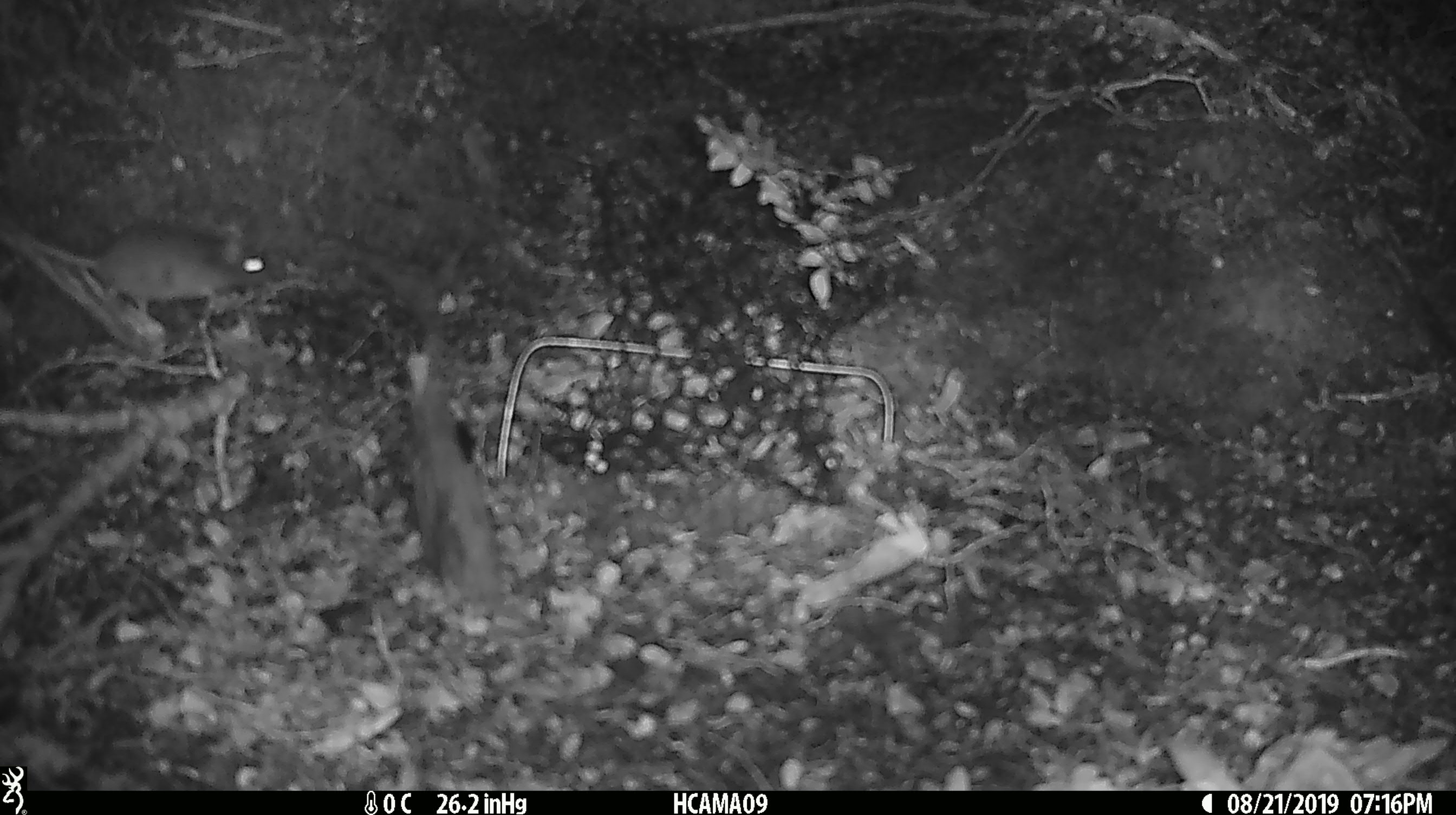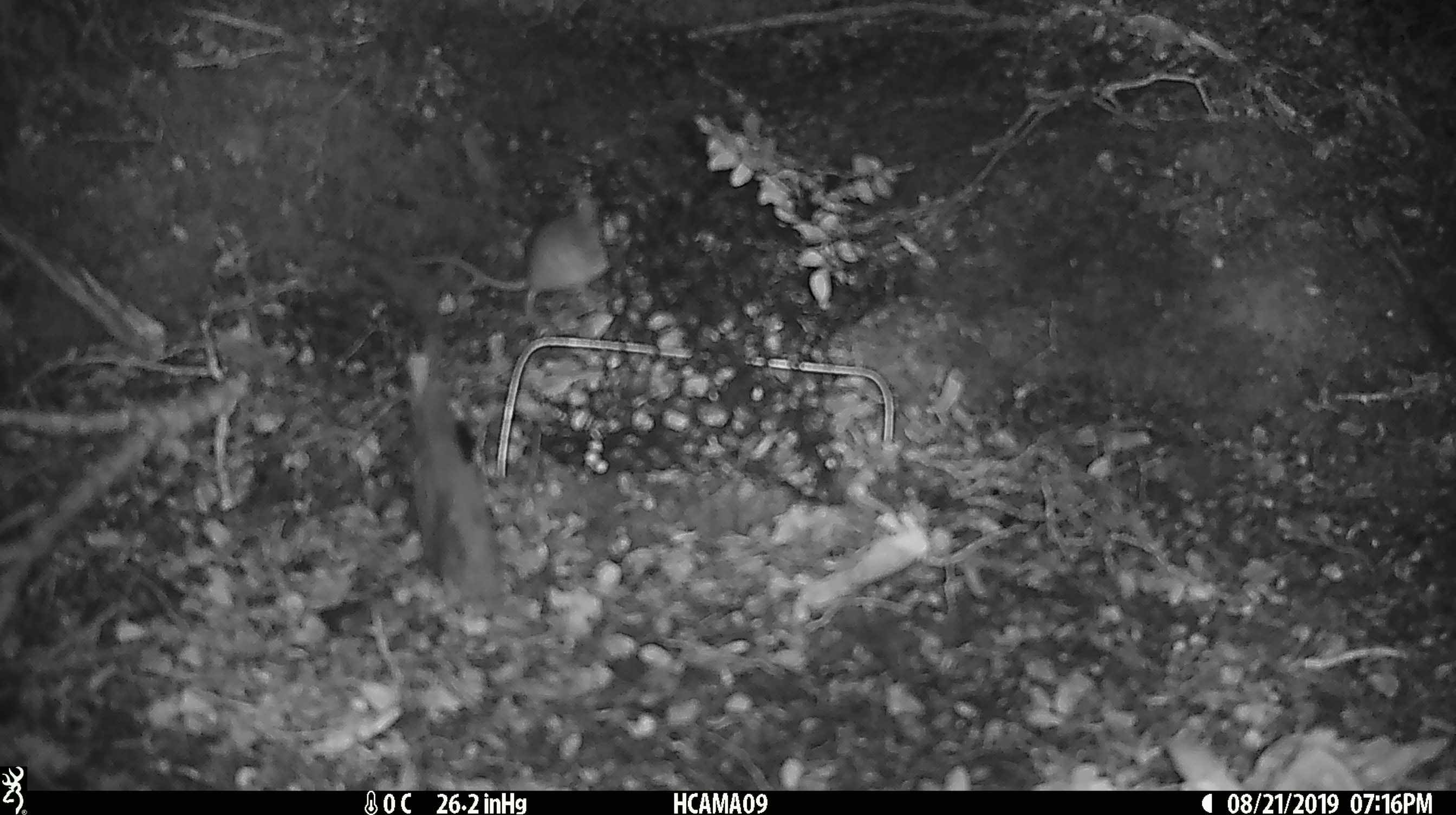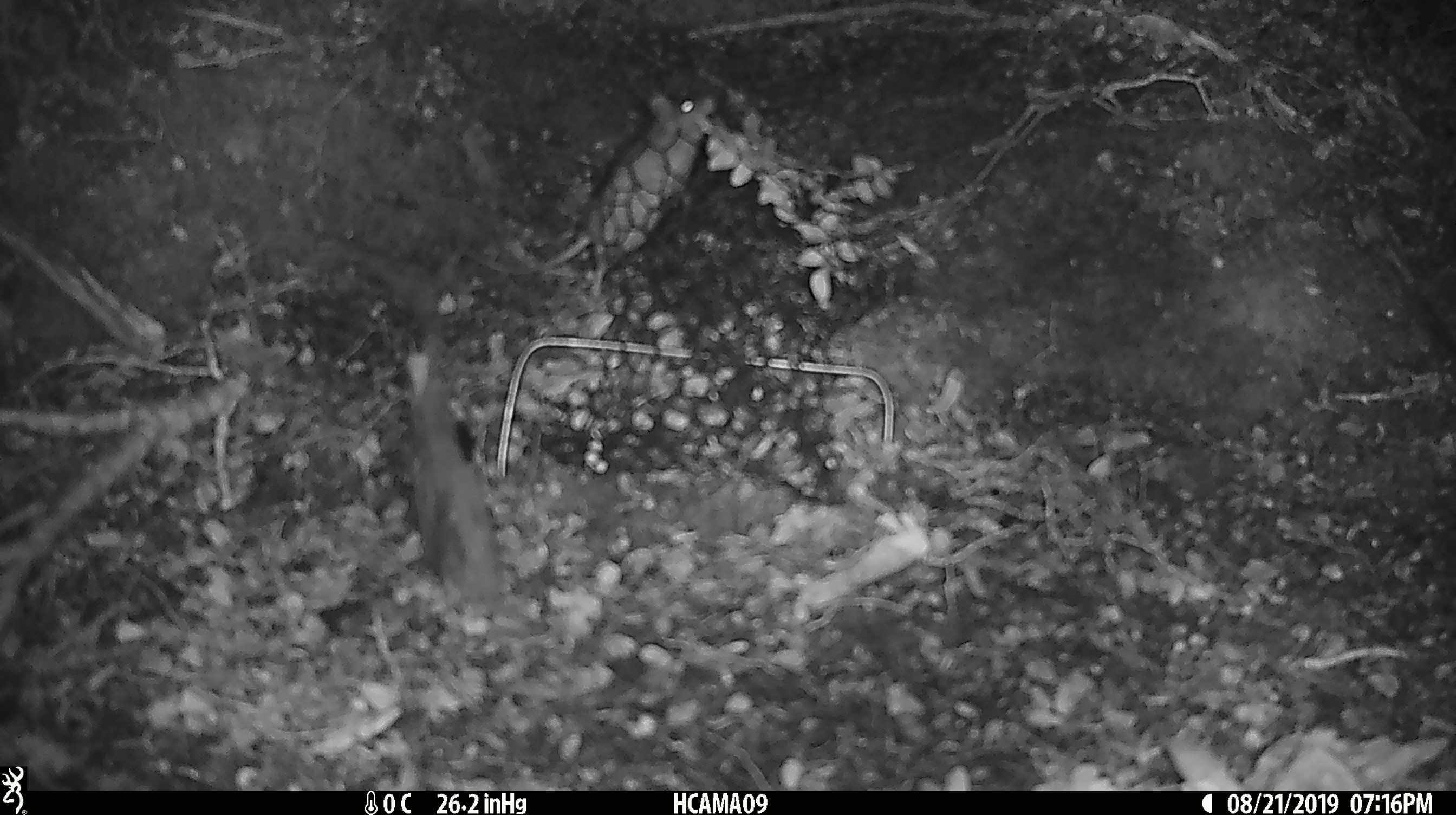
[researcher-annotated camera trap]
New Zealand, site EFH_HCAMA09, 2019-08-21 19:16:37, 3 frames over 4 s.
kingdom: Animalia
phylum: Chordata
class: Mammalia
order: Rodentia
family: Muridae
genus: Mus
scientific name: Mus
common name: mouse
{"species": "mouse (Mus)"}